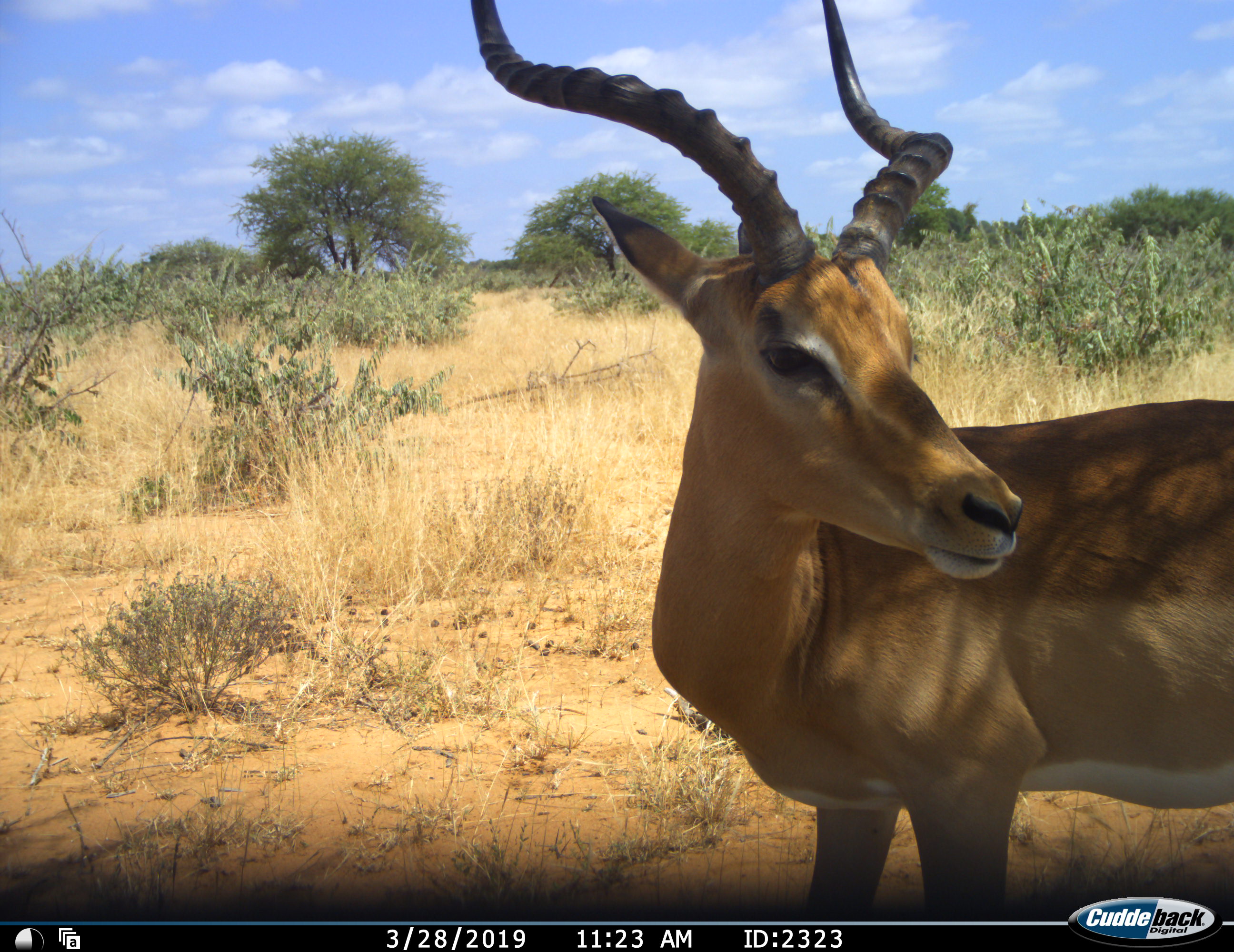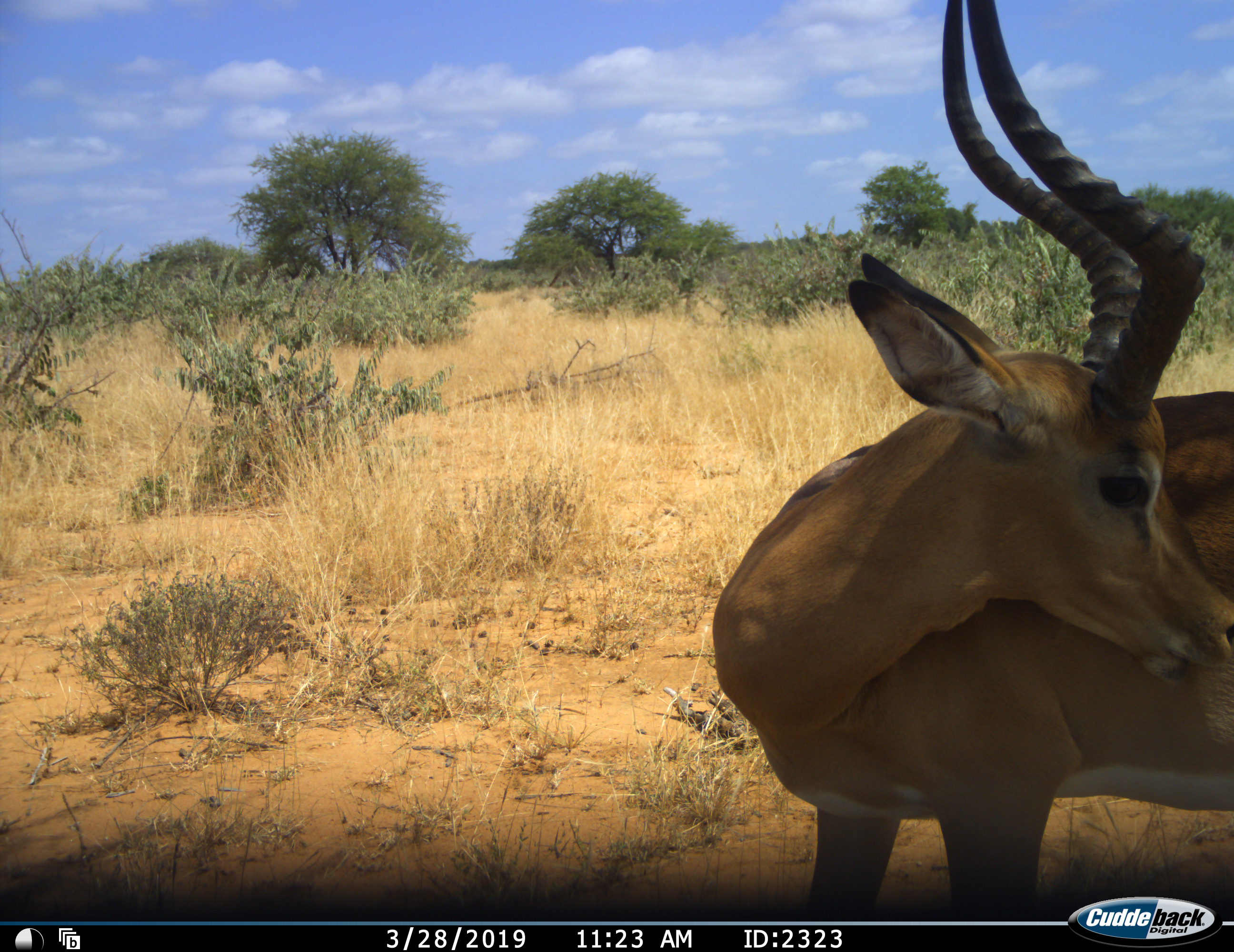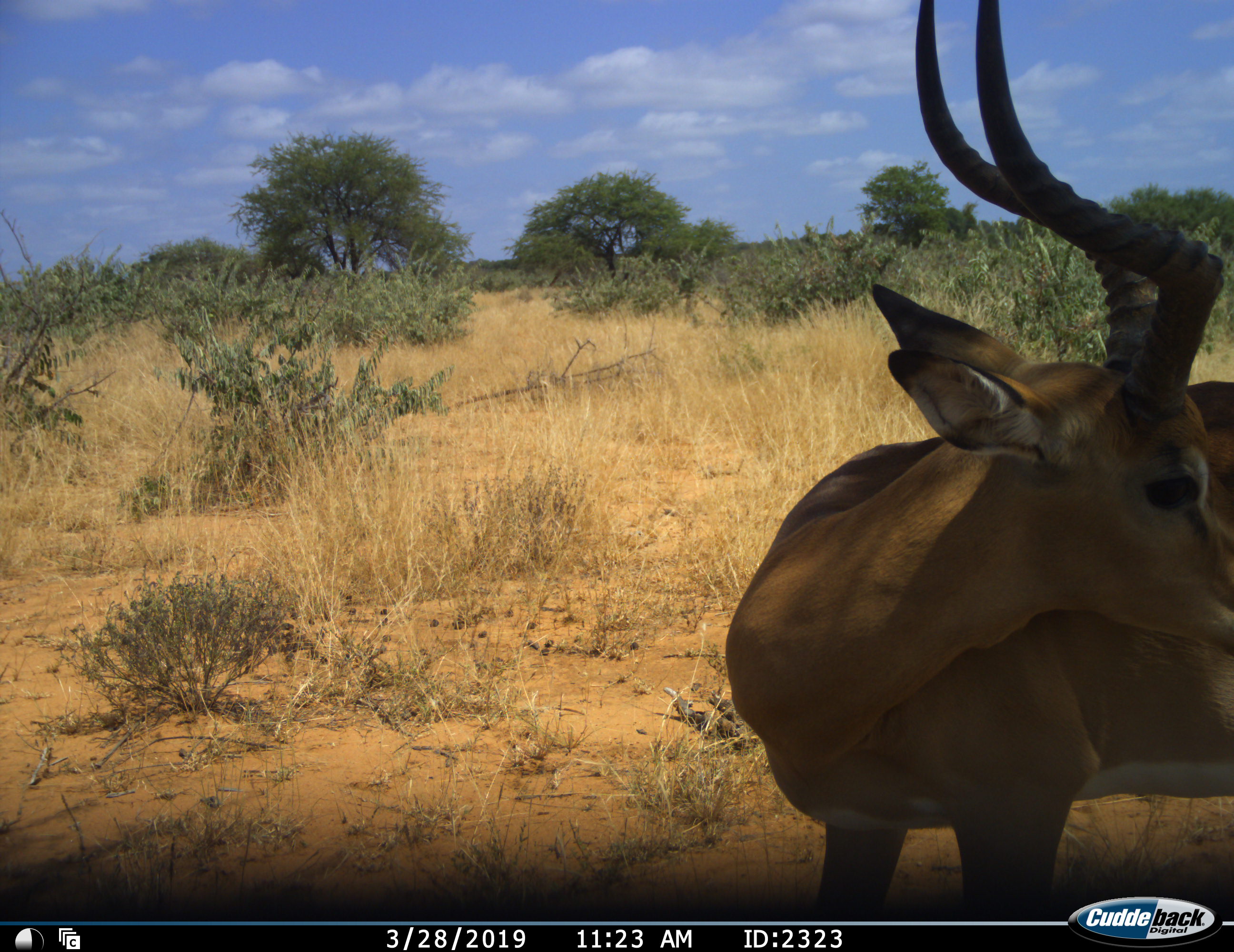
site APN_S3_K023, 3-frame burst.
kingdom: Animalia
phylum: Chordata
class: Mammalia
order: Artiodactyla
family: Bovidae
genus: Aepyceros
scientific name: Aepyceros melampus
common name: impala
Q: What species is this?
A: Impala (Aepyceros melampus).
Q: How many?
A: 1.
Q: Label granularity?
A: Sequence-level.